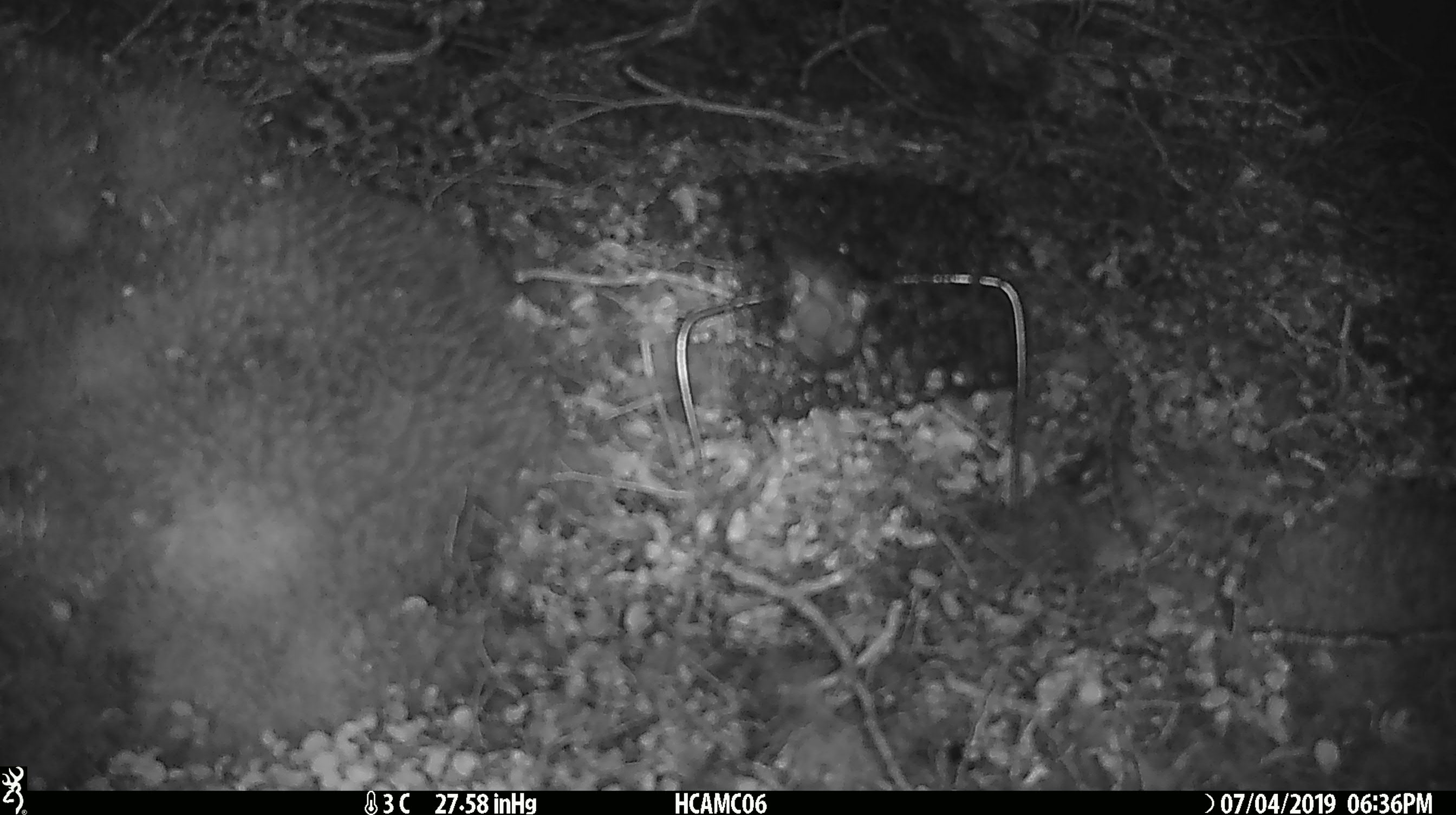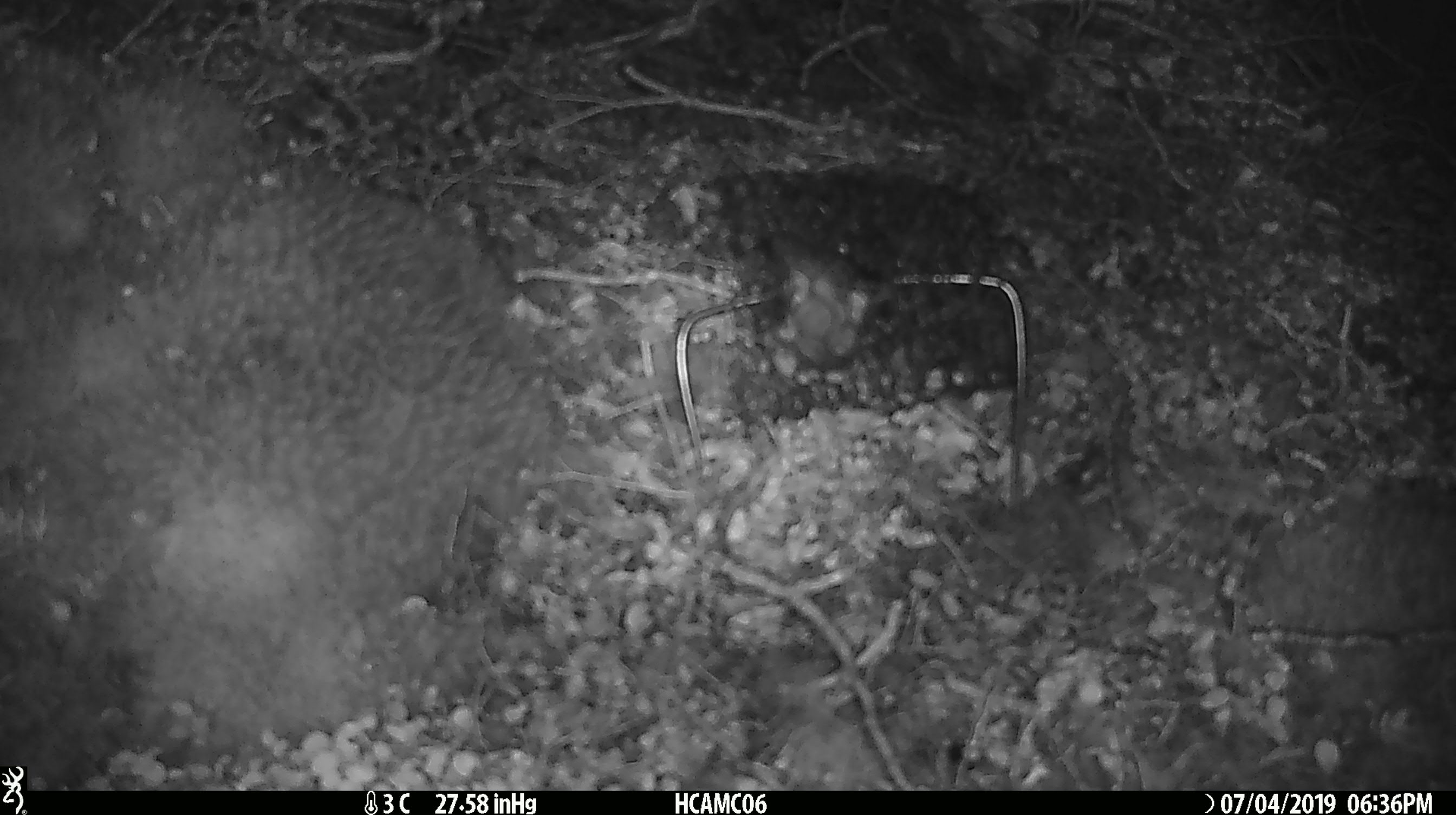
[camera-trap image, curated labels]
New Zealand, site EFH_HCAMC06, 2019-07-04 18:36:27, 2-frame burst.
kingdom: Animalia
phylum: Chordata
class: Mammalia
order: Rodentia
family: Muridae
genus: Mus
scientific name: Mus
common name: mouse